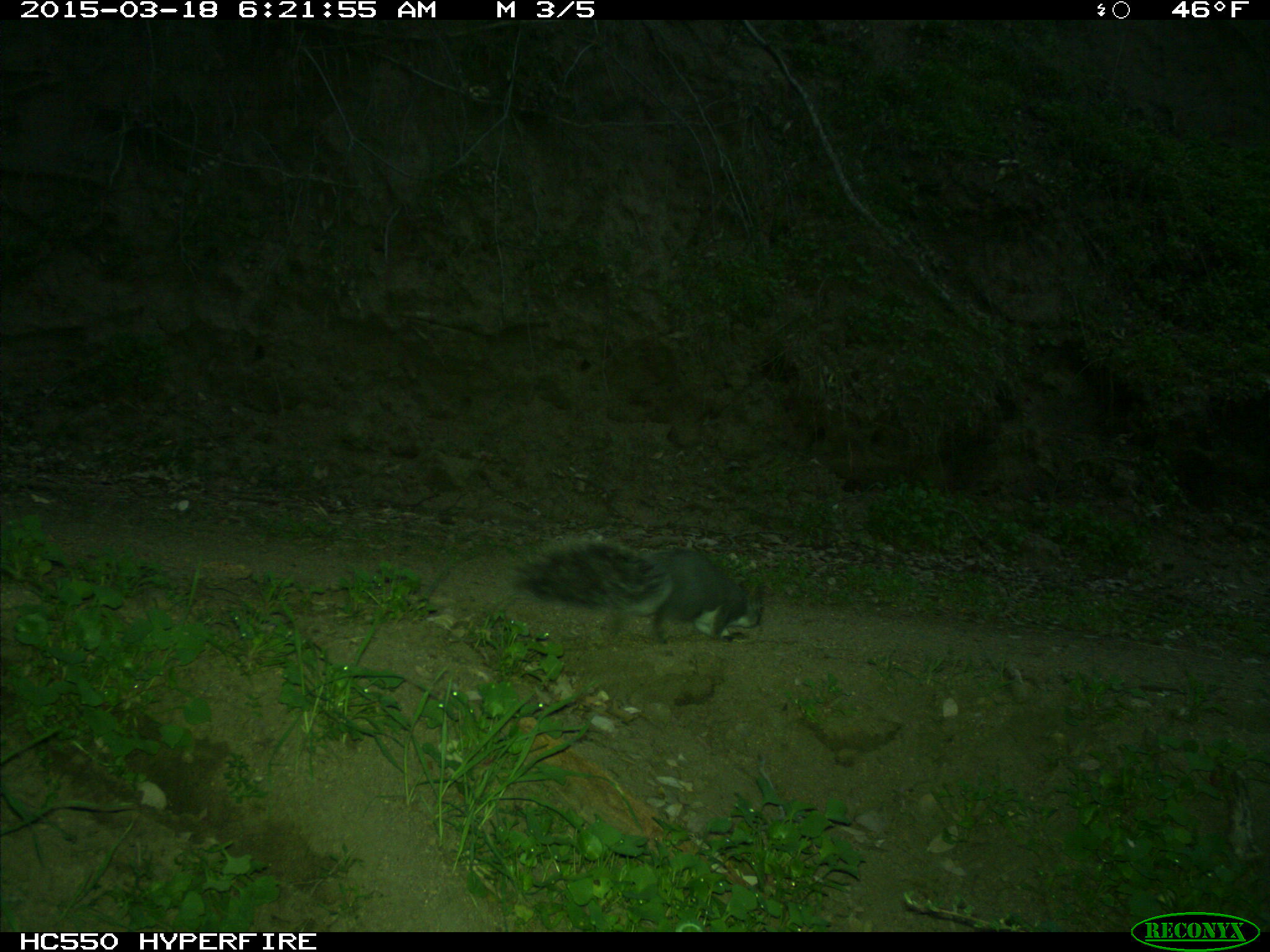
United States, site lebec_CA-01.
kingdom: Animalia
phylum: Chordata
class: Mammalia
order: Rodentia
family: Sciuridae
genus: Sciurus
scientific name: Sciurus carolinensis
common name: eastern gray squirrel